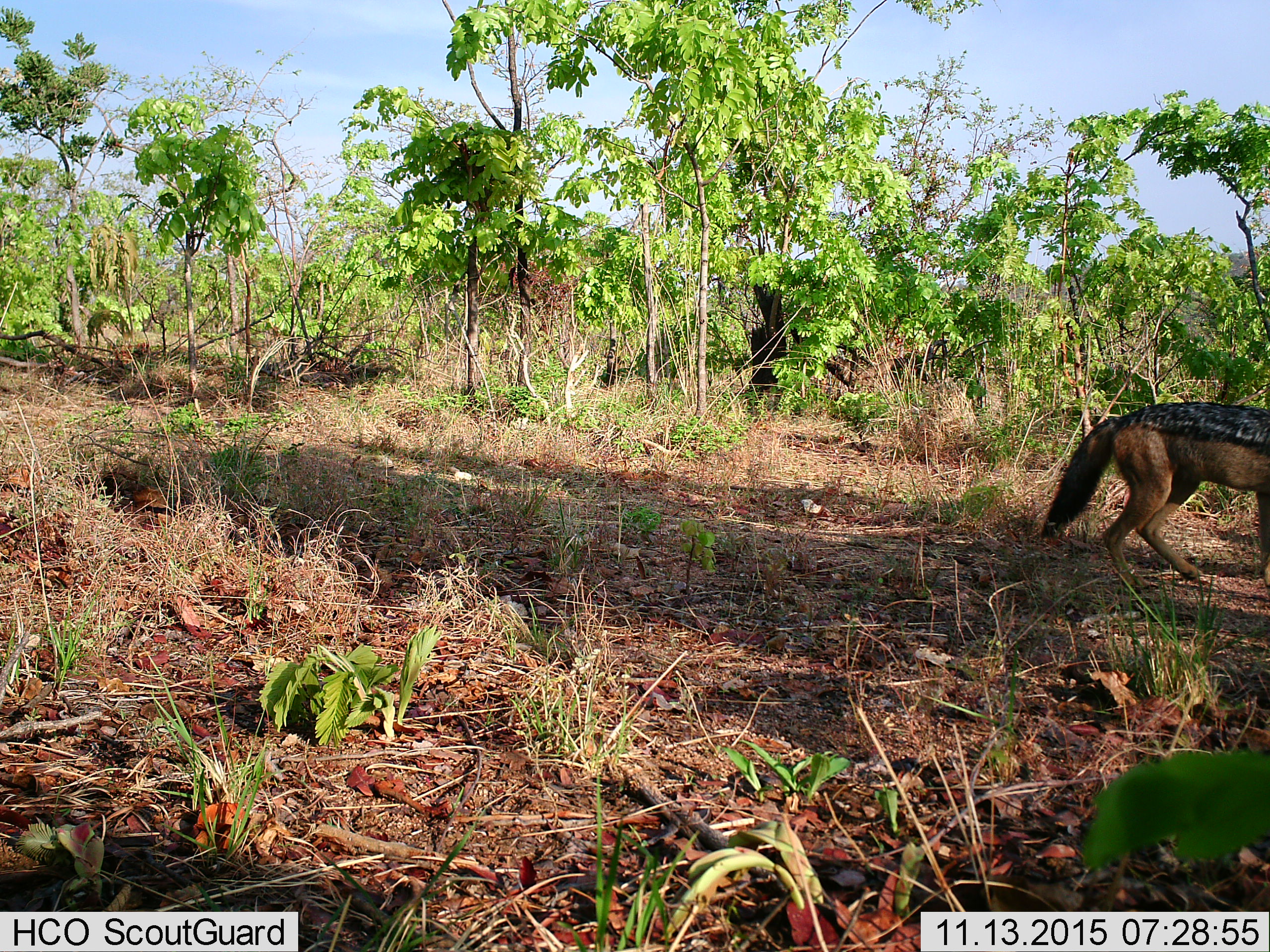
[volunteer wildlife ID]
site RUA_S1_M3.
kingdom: Animalia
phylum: Chordata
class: Mammalia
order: Carnivora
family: Canidae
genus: Lupulella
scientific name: Lupulella mesomelas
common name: black-backed jackal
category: jackalblackbacked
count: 1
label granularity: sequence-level